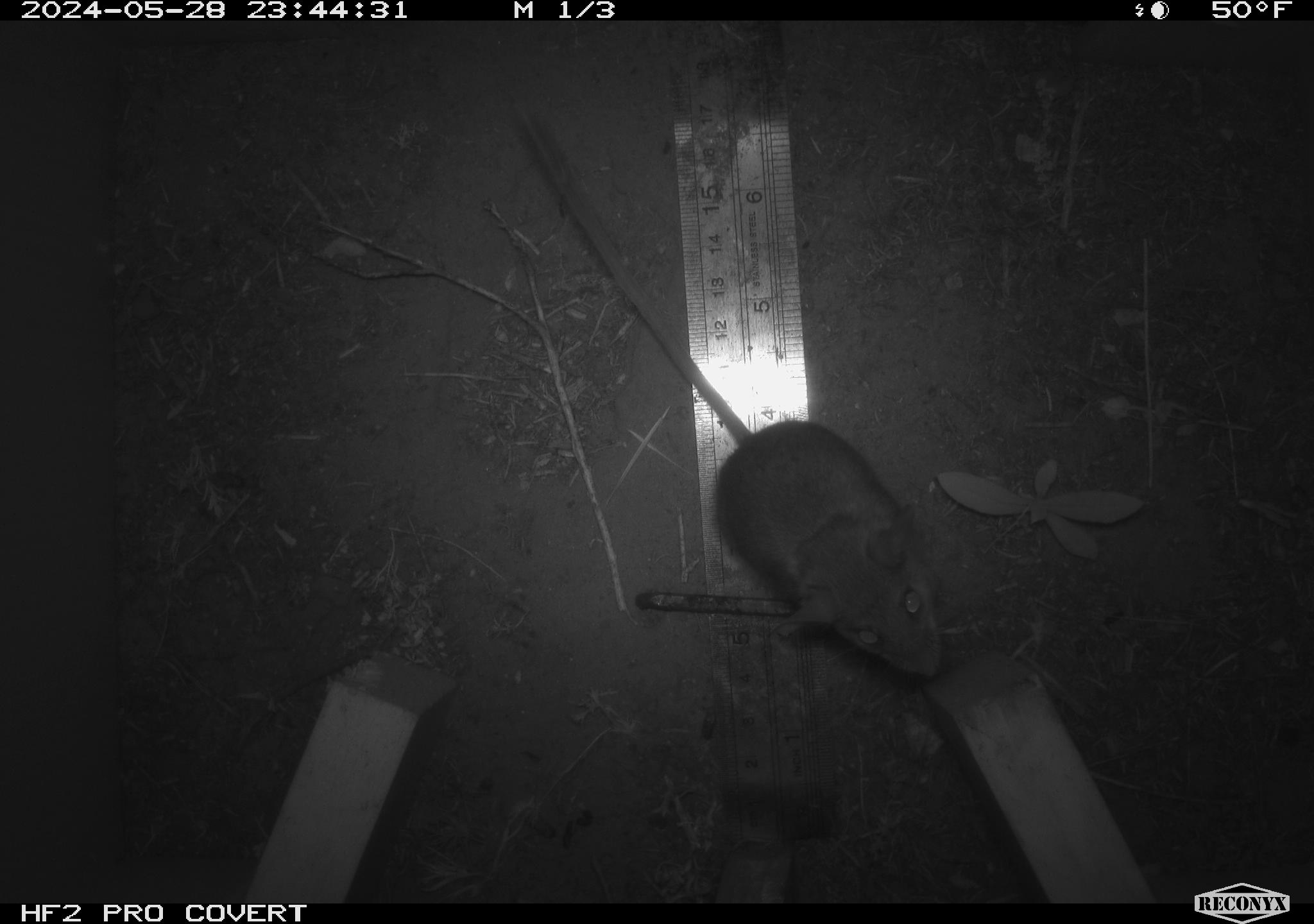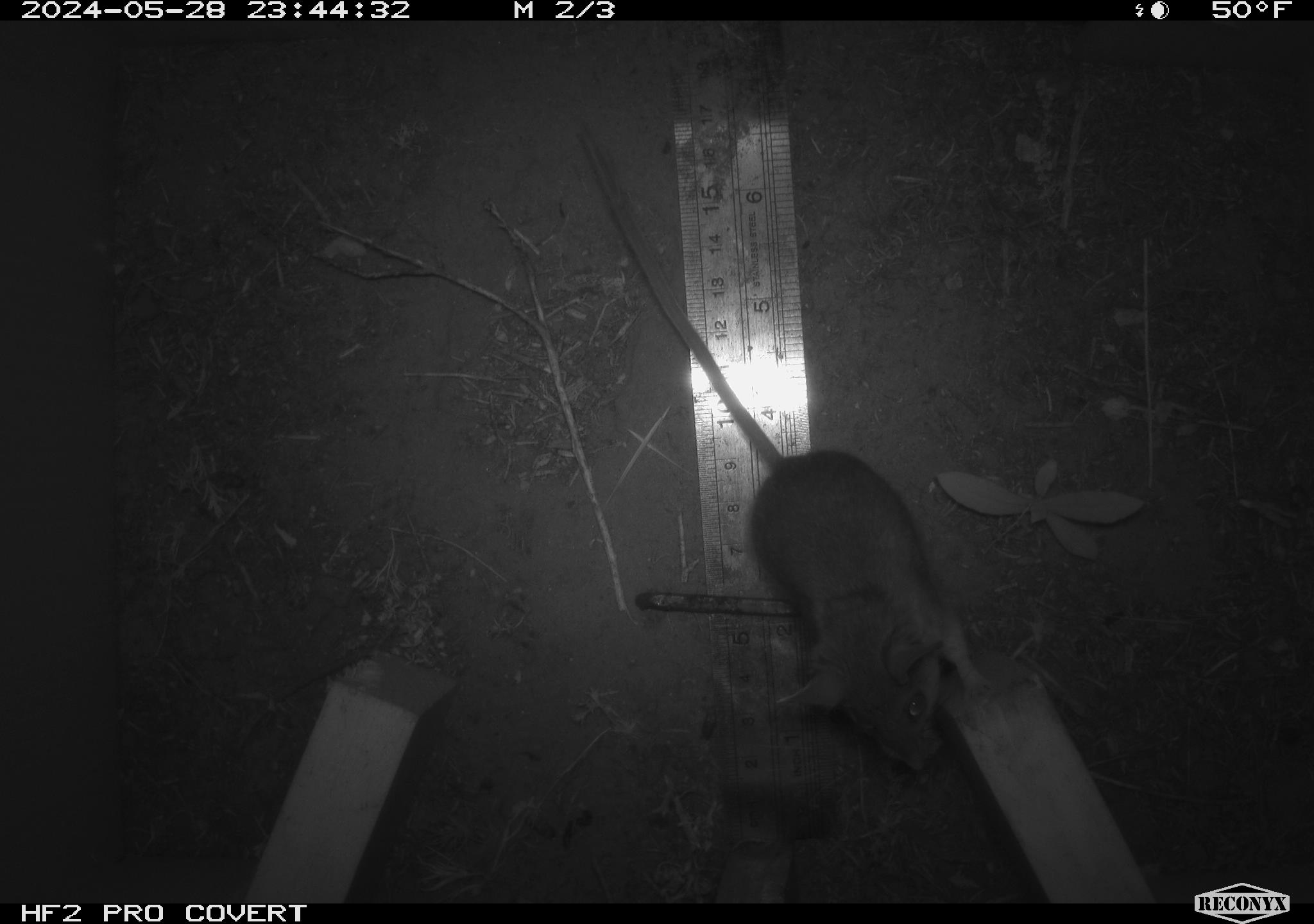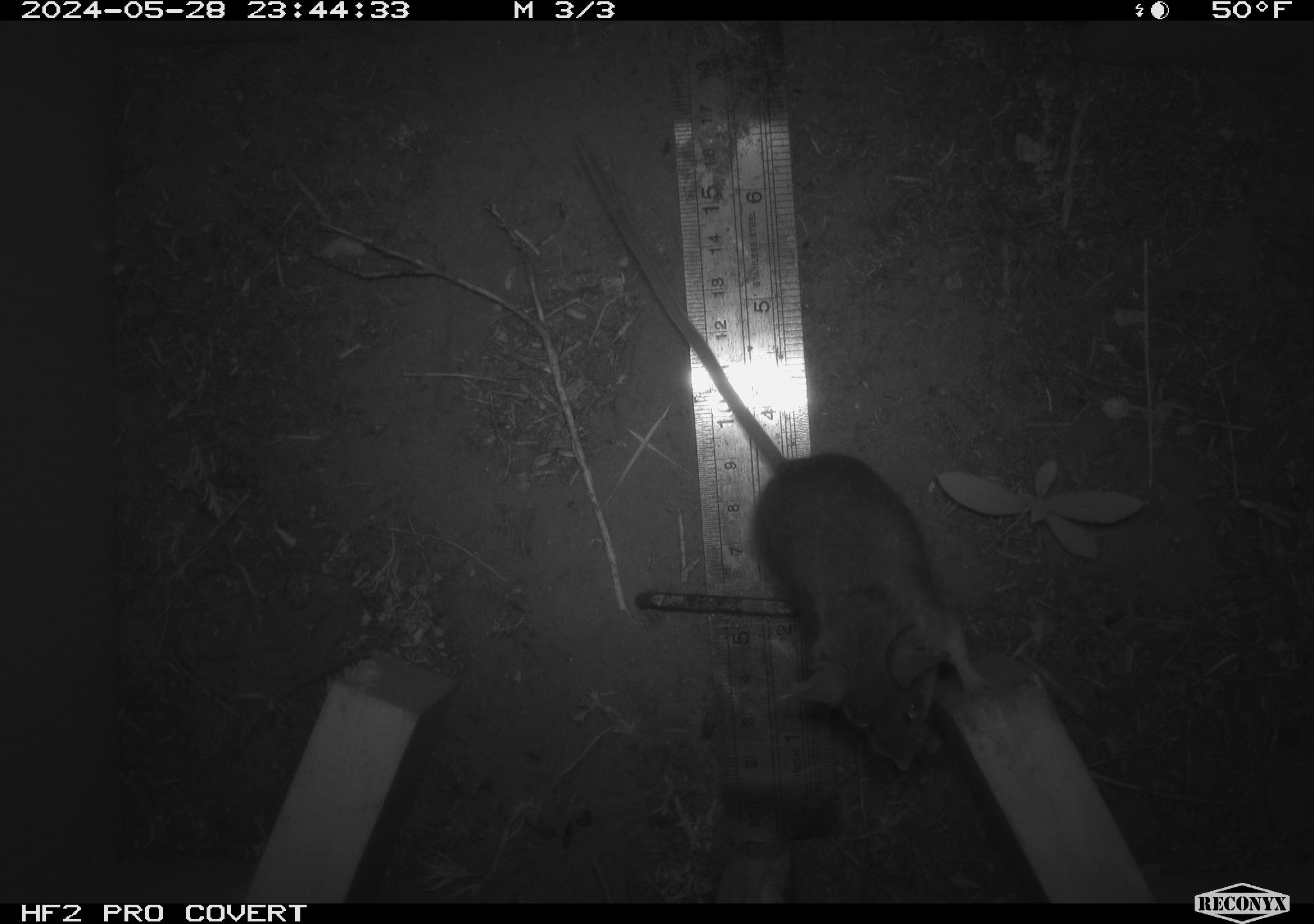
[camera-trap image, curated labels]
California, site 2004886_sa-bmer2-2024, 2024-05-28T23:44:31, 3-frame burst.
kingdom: Animalia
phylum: Chordata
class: Mammalia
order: Rodentia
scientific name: Rodentia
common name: mouse species